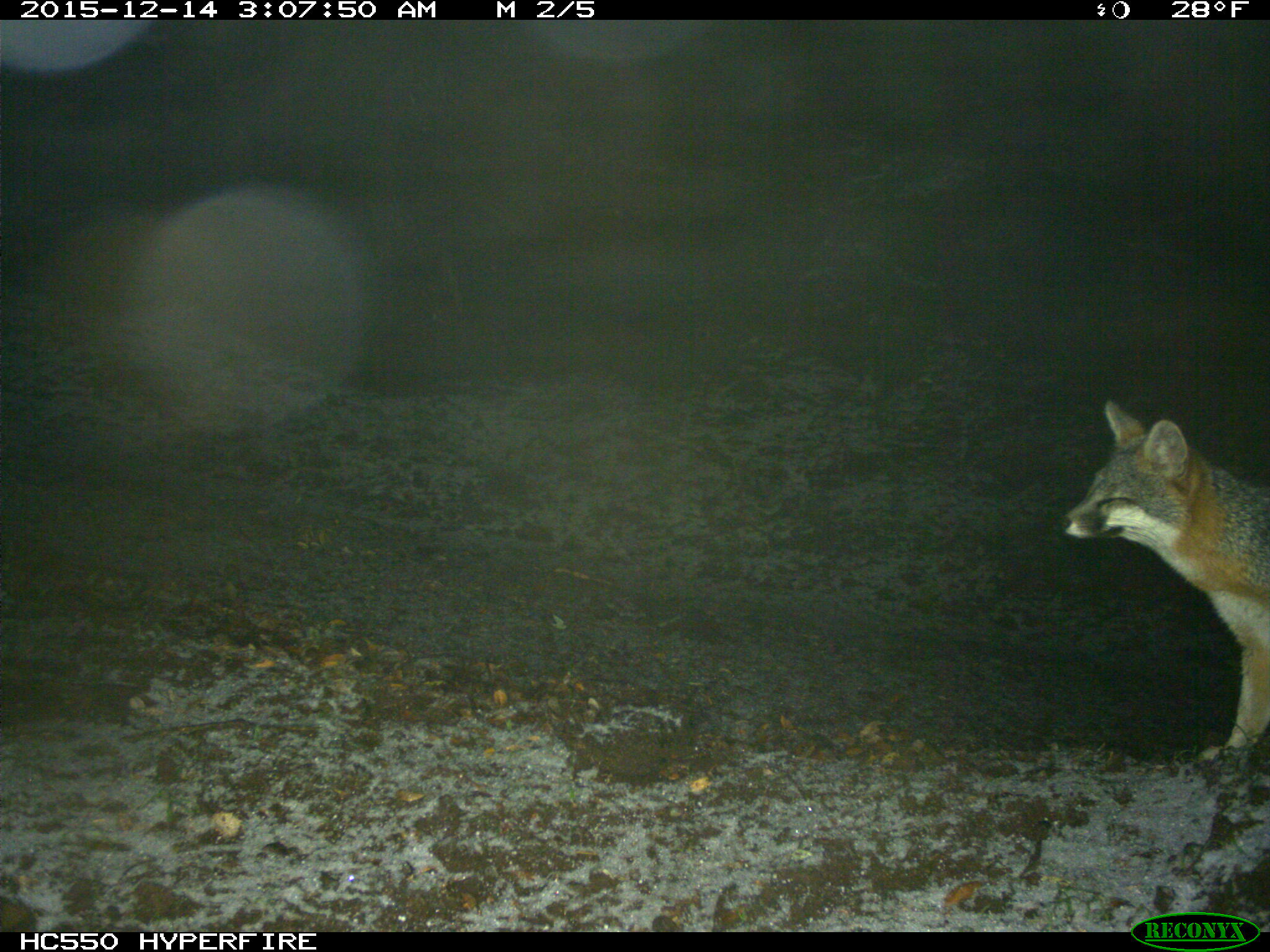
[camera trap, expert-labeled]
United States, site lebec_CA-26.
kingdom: Animalia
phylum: Chordata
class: Mammalia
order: Carnivora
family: Canidae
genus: Urocyon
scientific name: Urocyon cinereoargenteus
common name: gray fox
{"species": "Urocyon cinereoargenteus (gray fox)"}